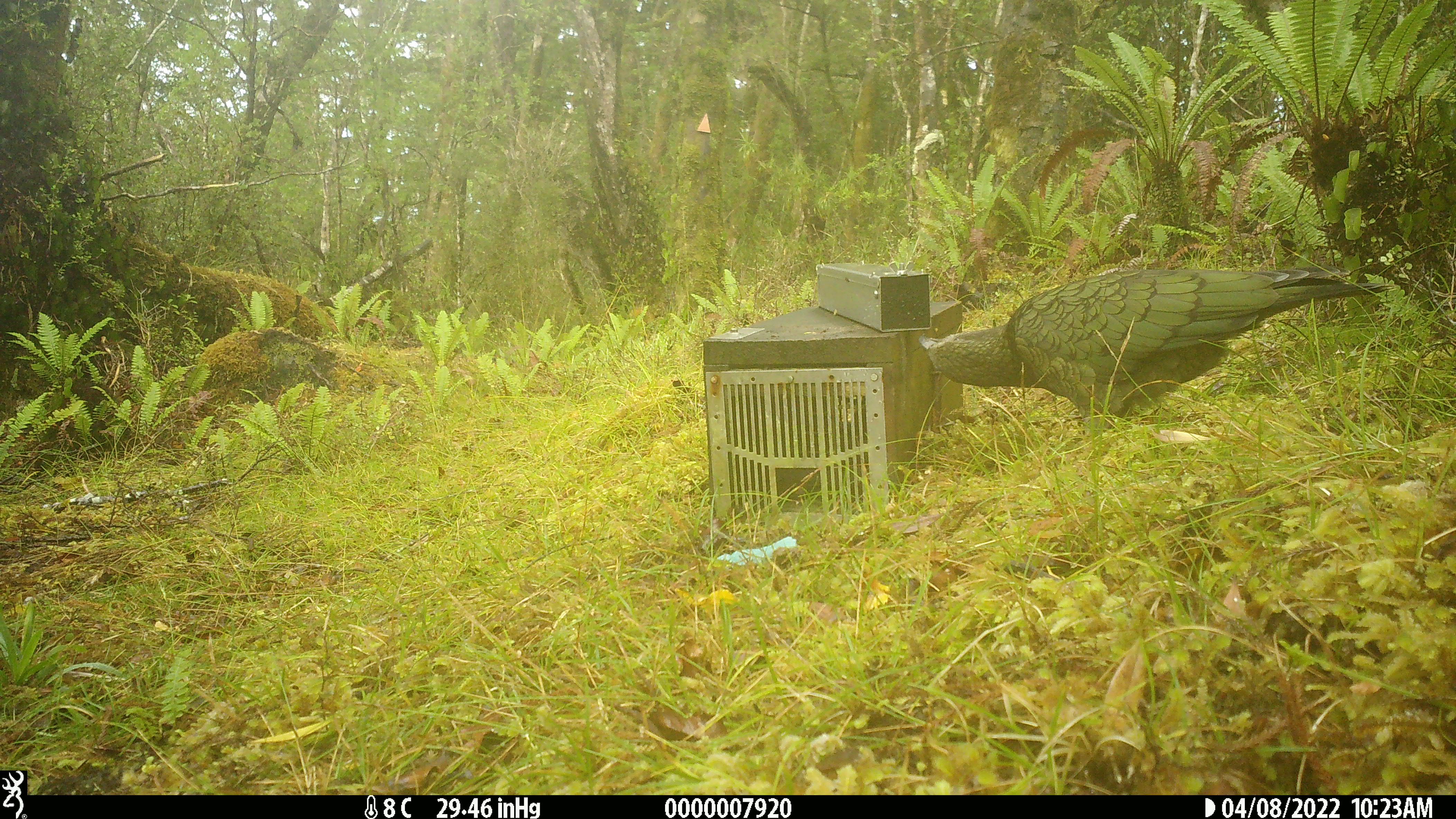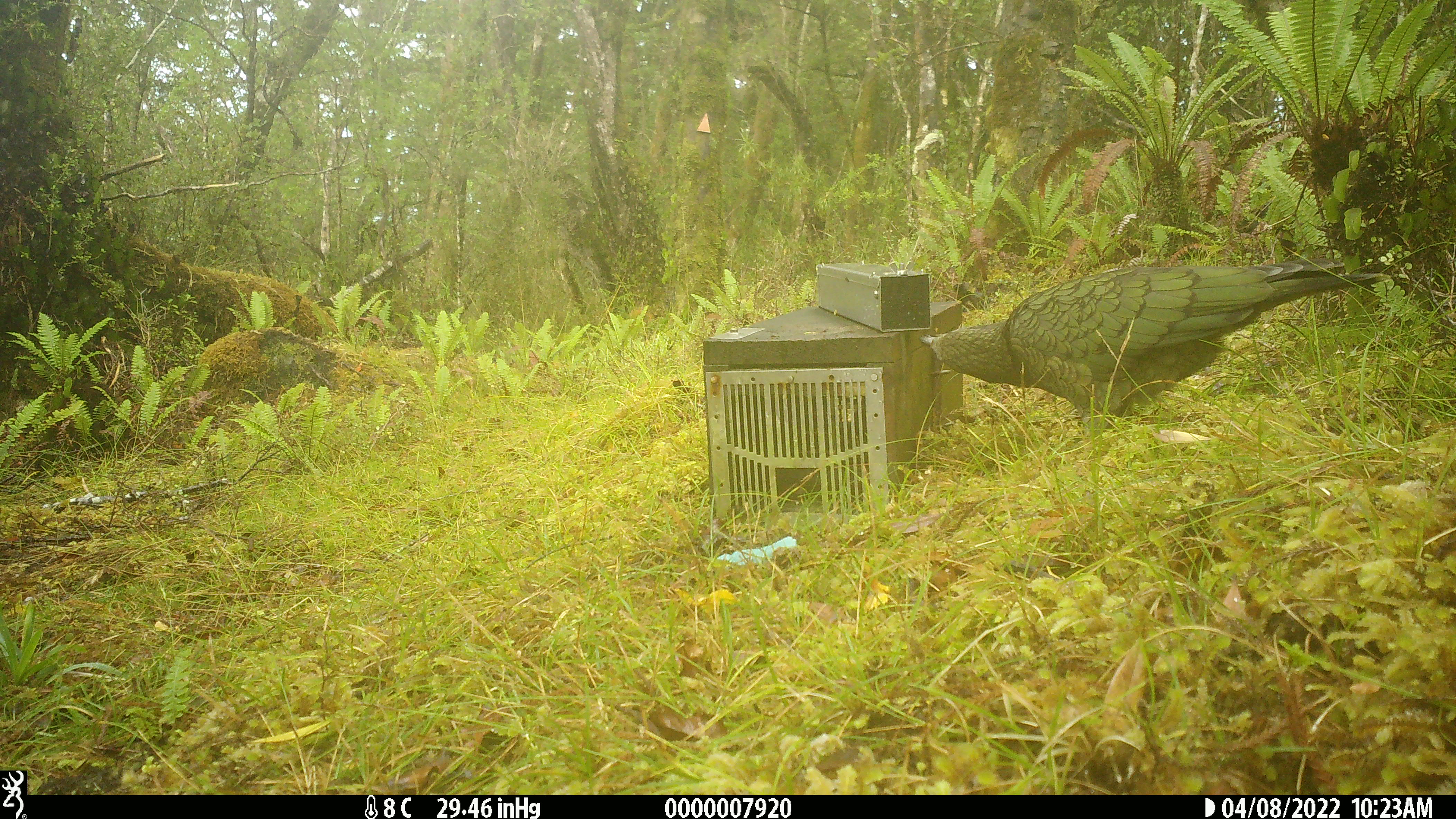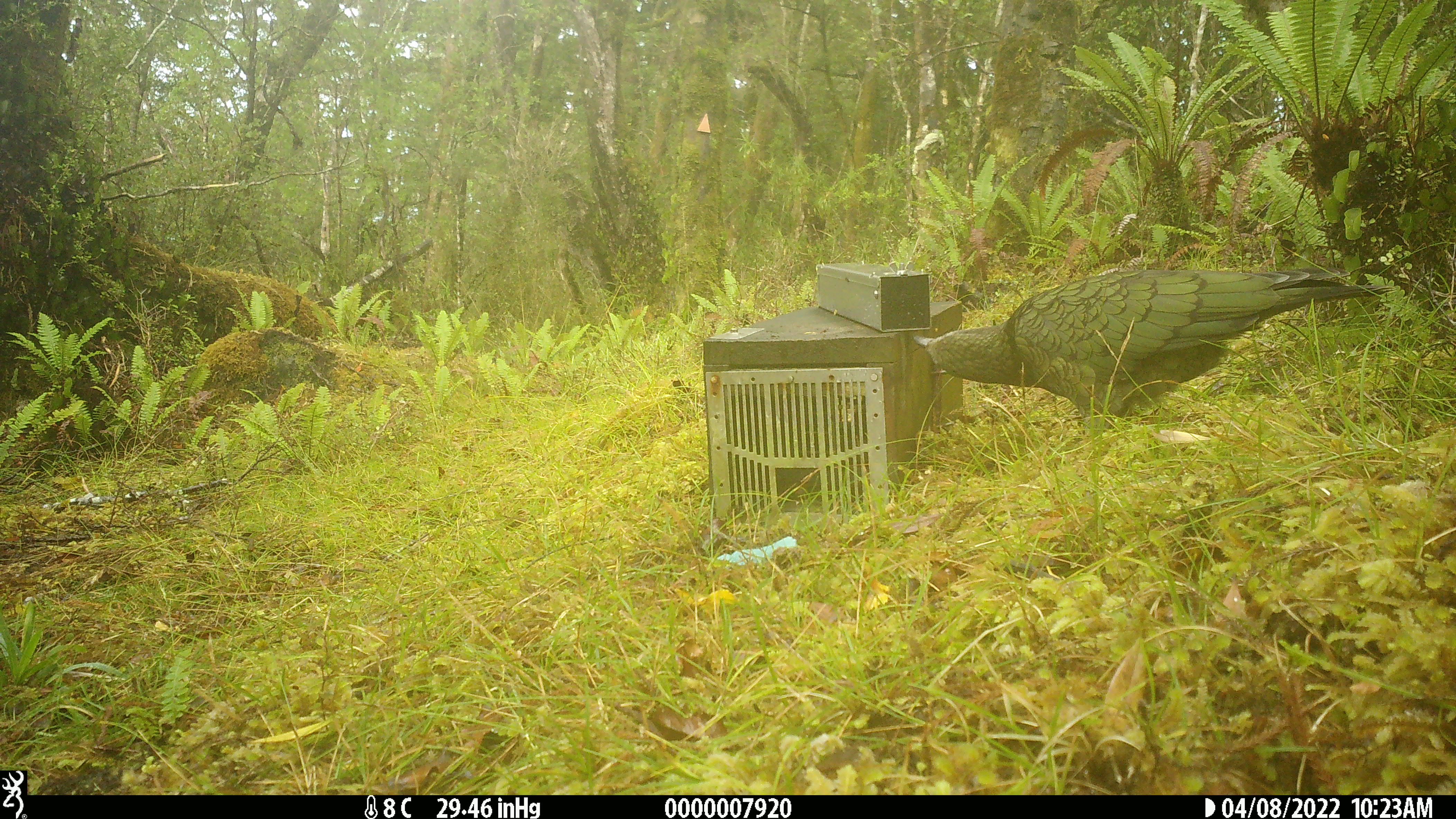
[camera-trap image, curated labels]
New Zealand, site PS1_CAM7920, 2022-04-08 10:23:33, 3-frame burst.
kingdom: Animalia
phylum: Chordata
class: Aves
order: Psittaciformes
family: Strigopidae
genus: Nestor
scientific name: Nestor notabilis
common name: kea